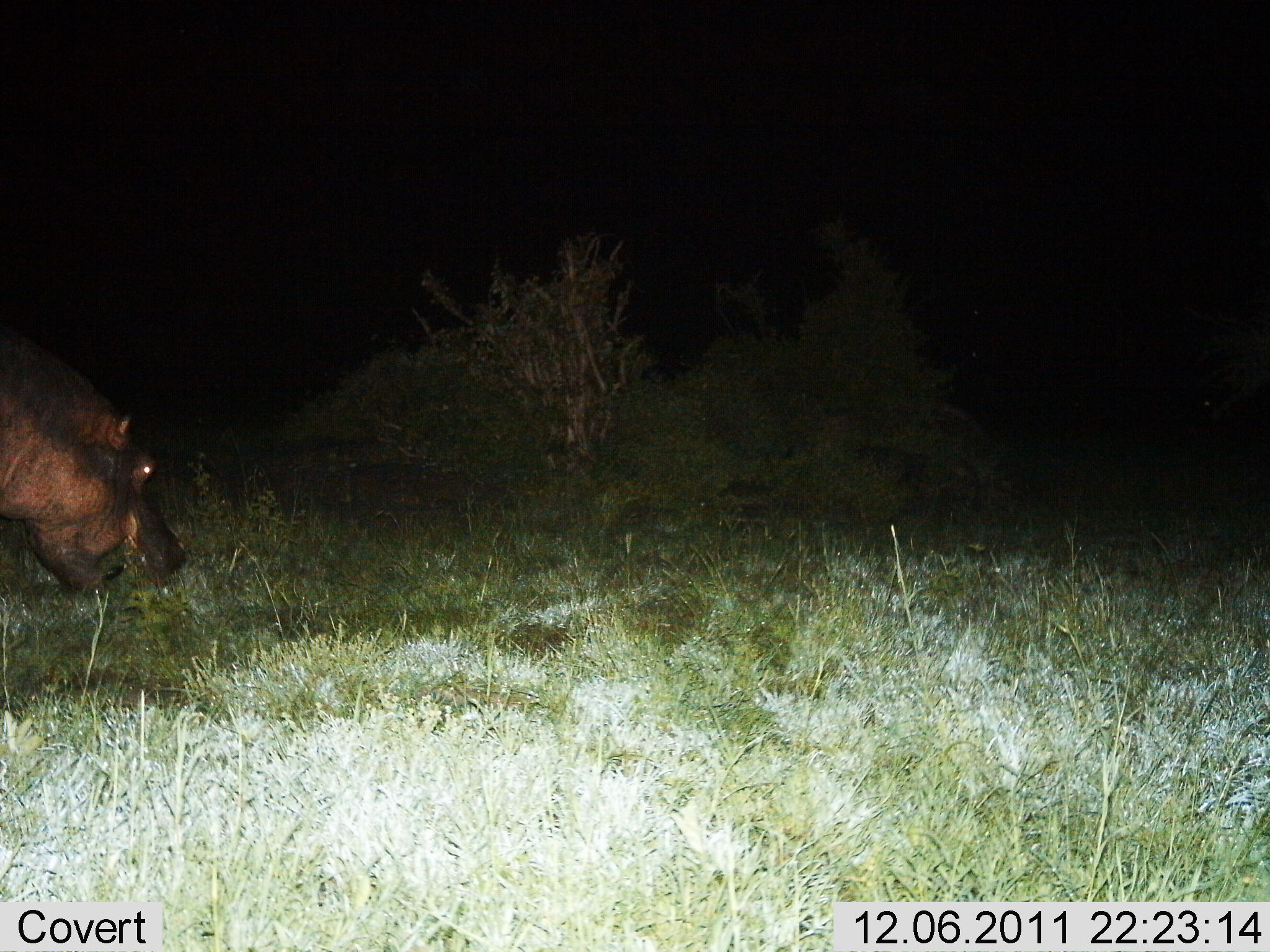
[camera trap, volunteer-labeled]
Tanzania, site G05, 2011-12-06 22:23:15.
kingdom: Animalia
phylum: Chordata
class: Mammalia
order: Artiodactyla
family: Hippopotamidae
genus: Hippopotamus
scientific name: Hippopotamus amphibius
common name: hippopotamus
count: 1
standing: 0%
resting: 0%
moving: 0%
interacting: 0%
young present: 0%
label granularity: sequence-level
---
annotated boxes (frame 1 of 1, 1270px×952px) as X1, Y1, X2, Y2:
animal: 0, 359, 204, 612